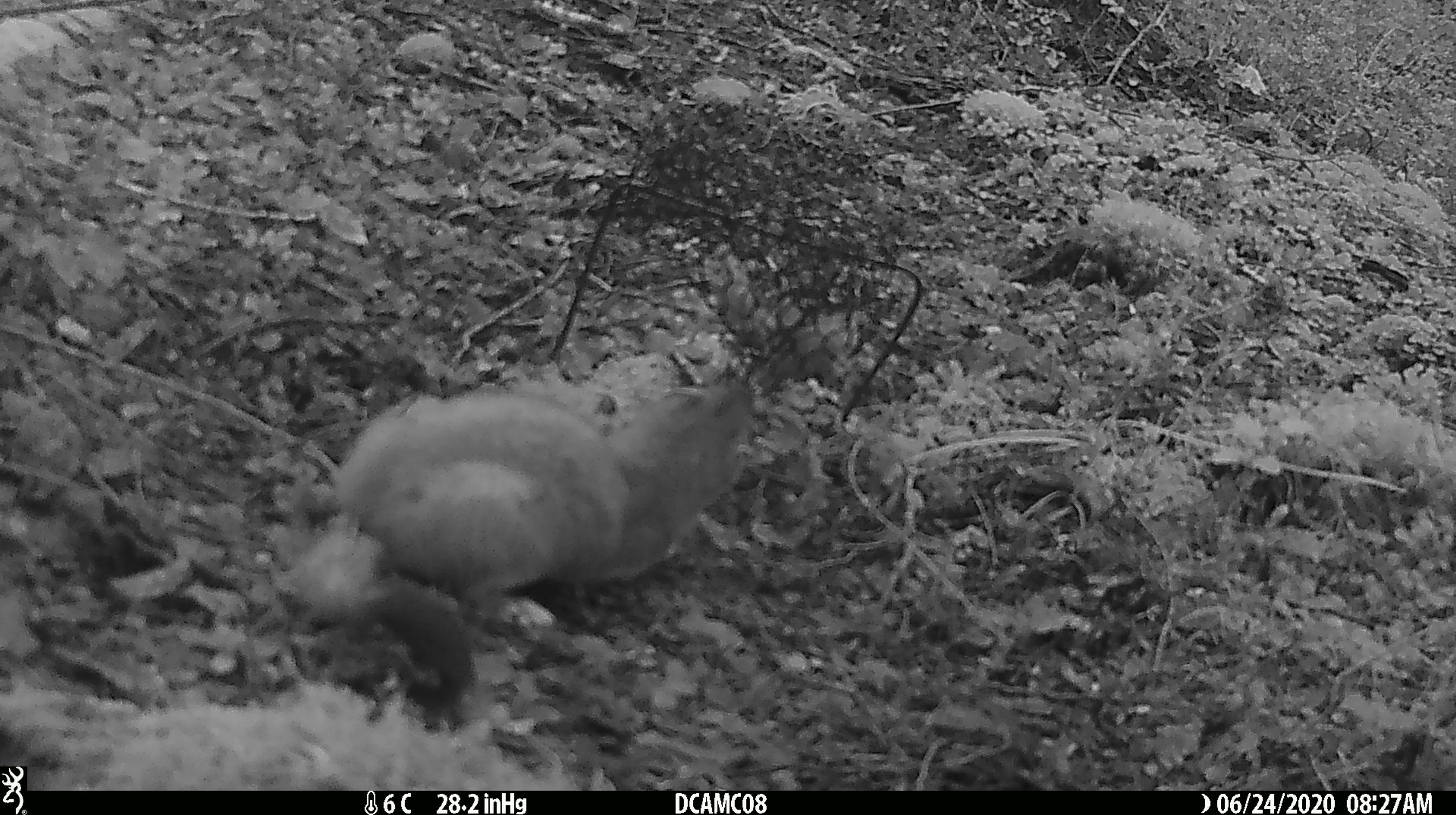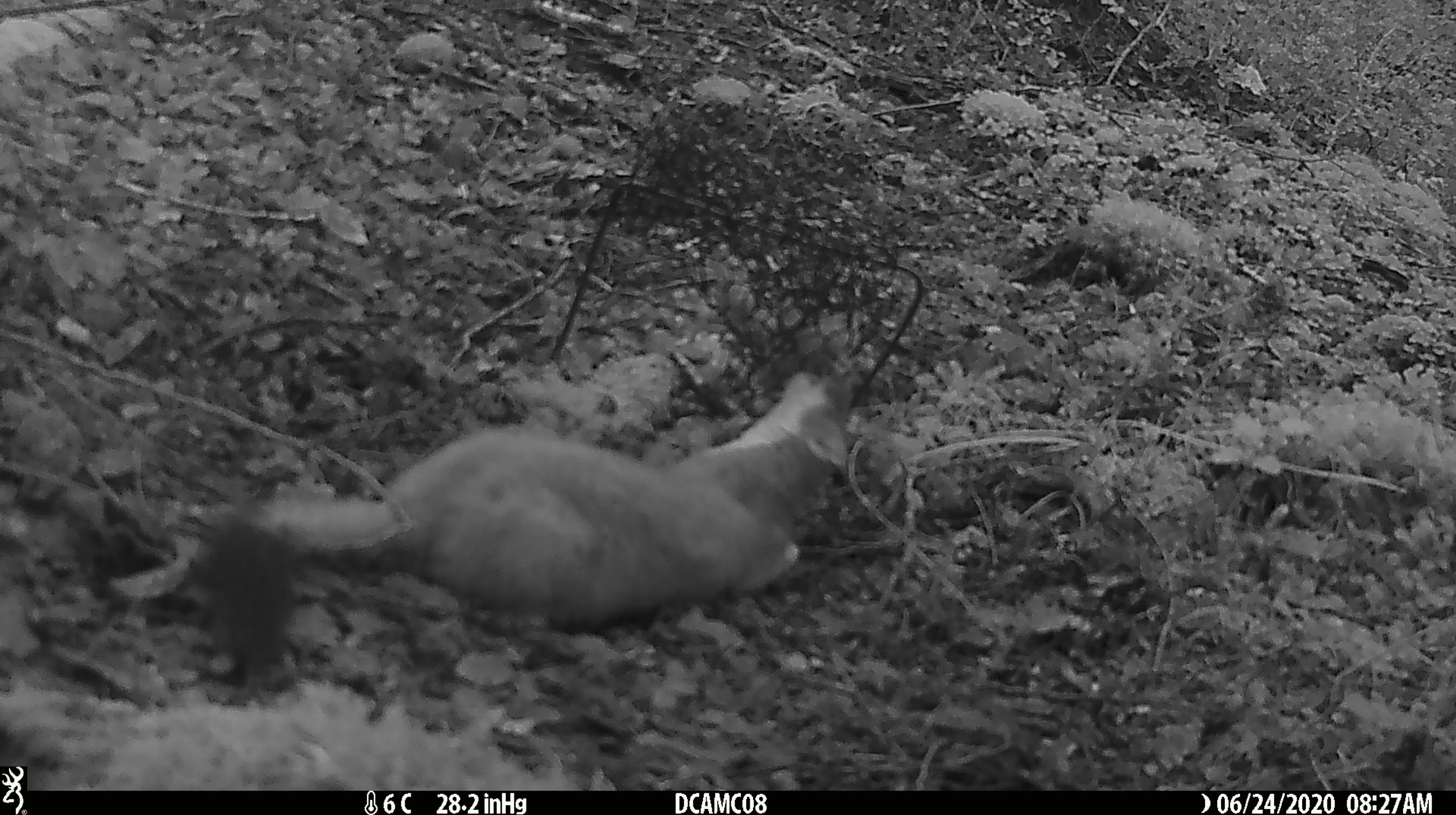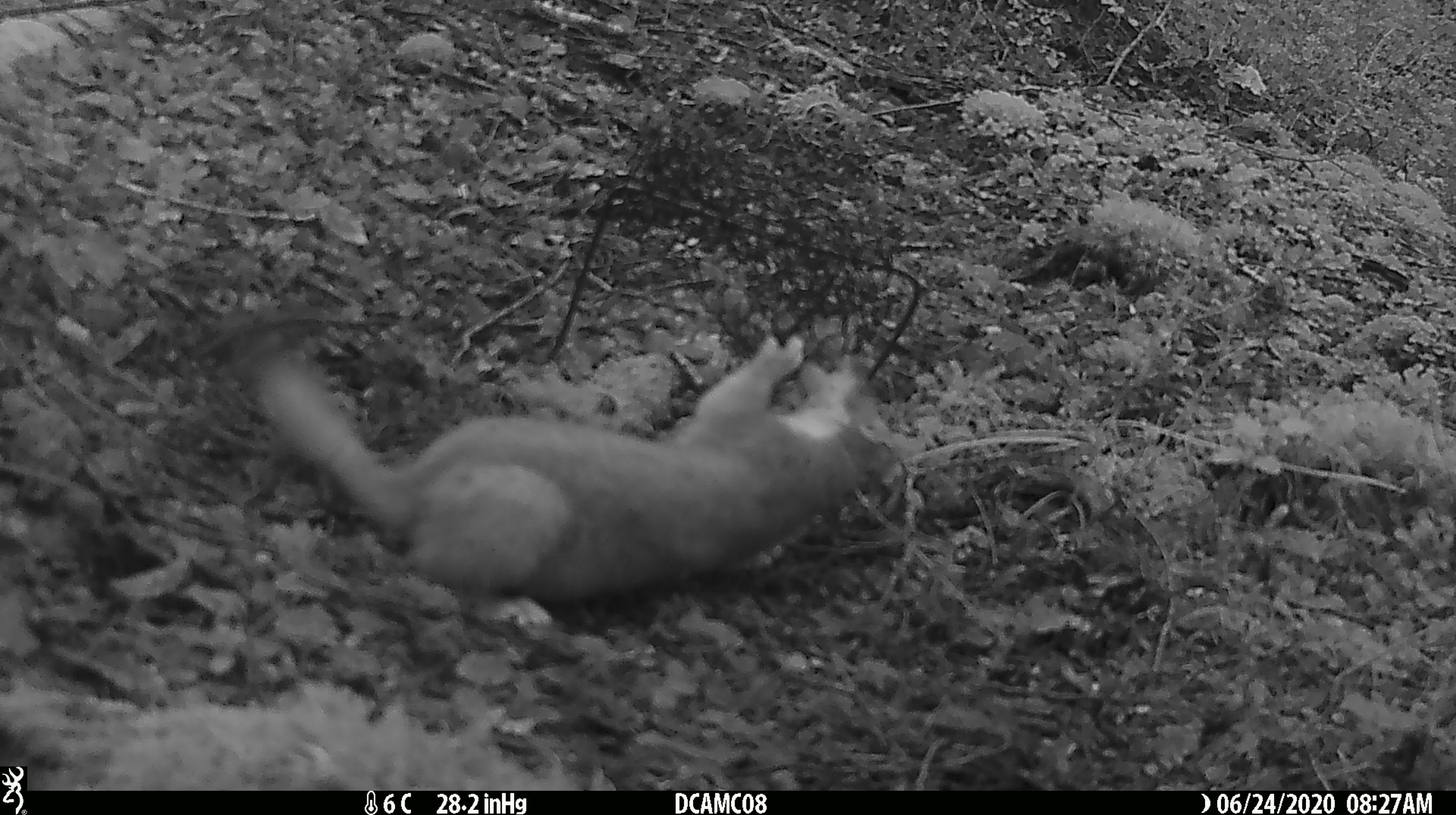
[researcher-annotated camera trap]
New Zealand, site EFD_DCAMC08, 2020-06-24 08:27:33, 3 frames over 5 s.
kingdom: Animalia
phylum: Chordata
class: Mammalia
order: Carnivora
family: Mustelidae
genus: Mustela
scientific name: Mustela erminea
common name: stoat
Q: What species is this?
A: Stoat (Mustela erminea).